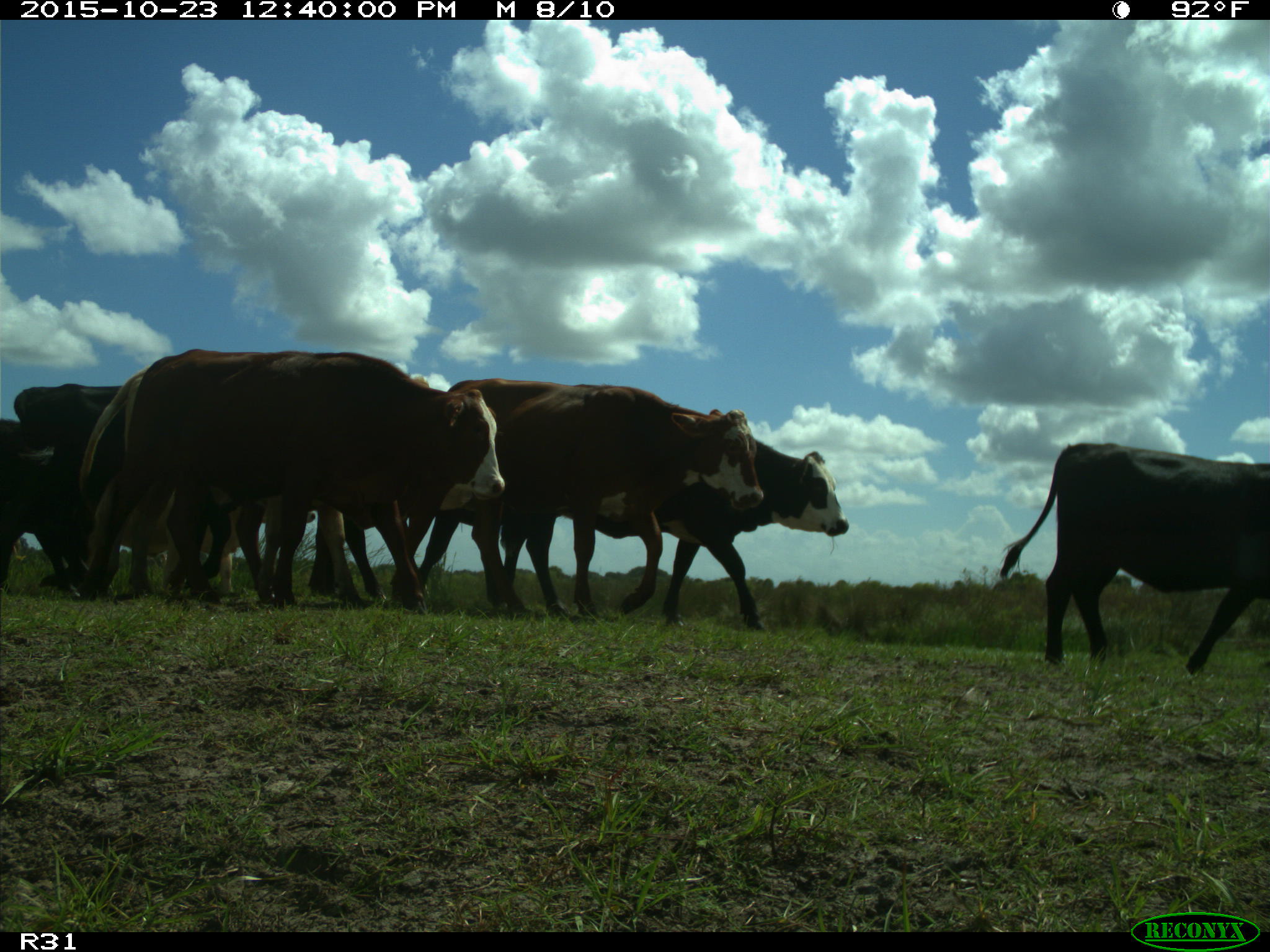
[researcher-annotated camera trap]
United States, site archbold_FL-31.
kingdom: Animalia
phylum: Chordata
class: Mammalia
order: Artiodactyla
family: Bovidae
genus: Bos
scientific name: Bos taurus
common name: domestic cow